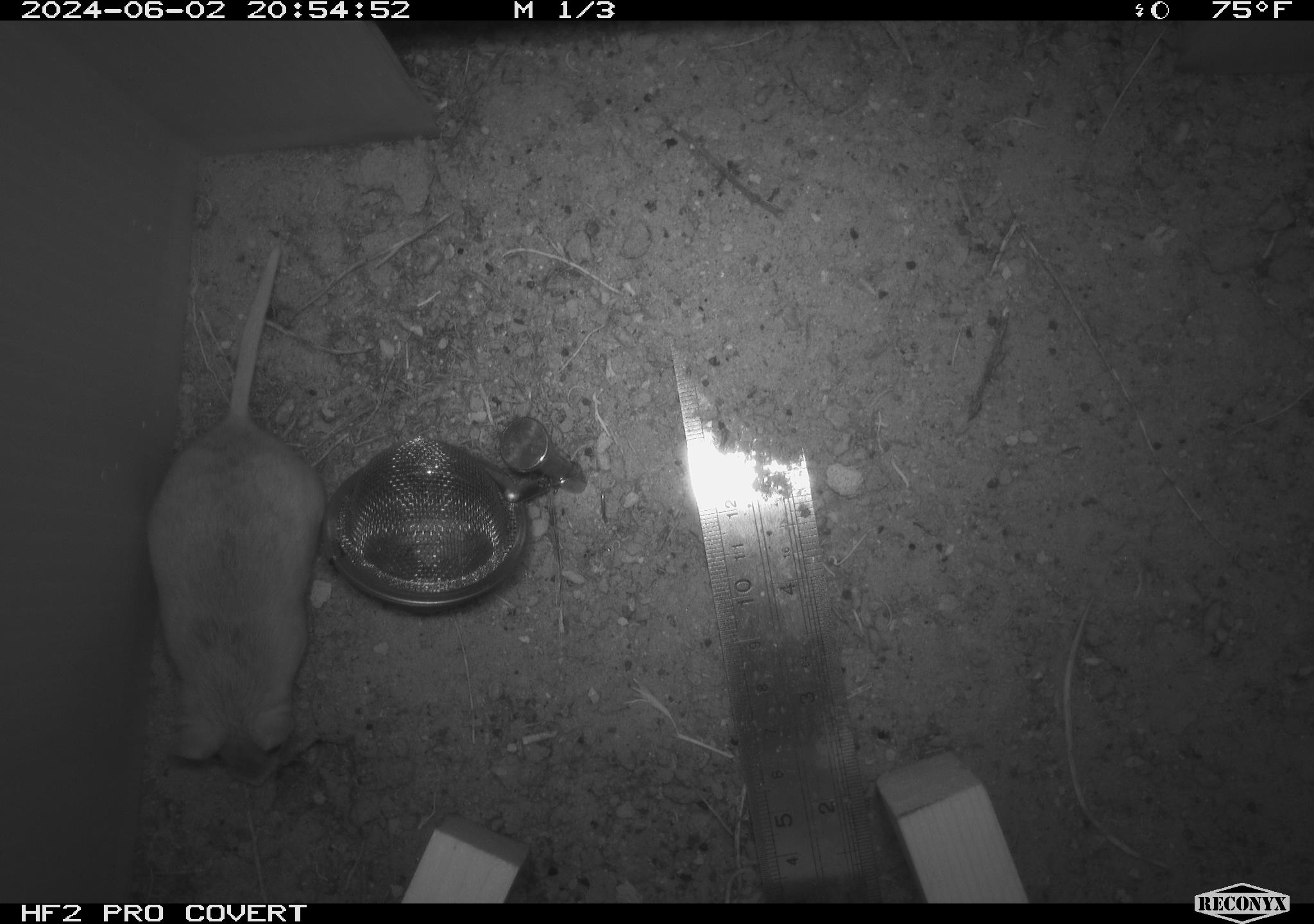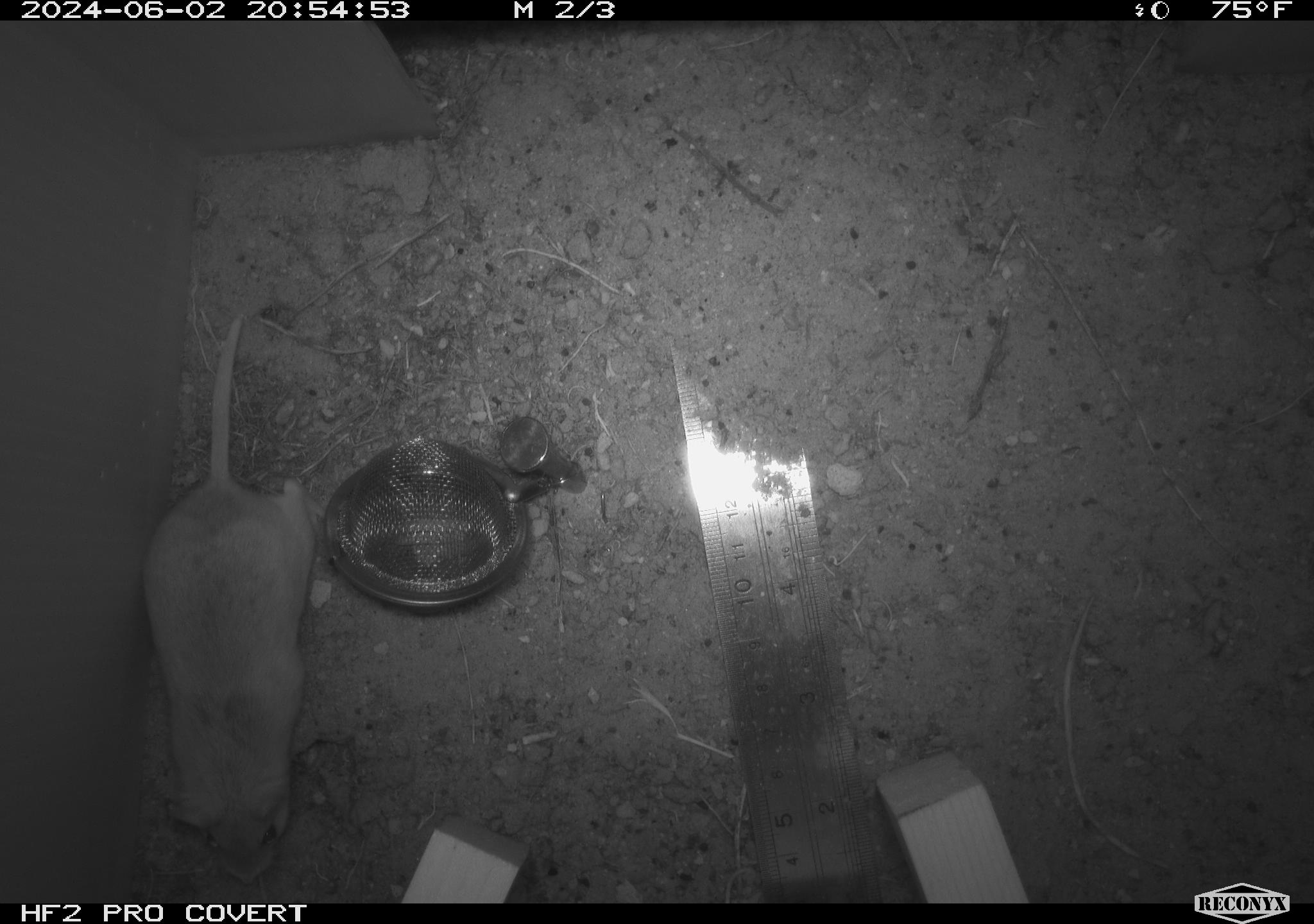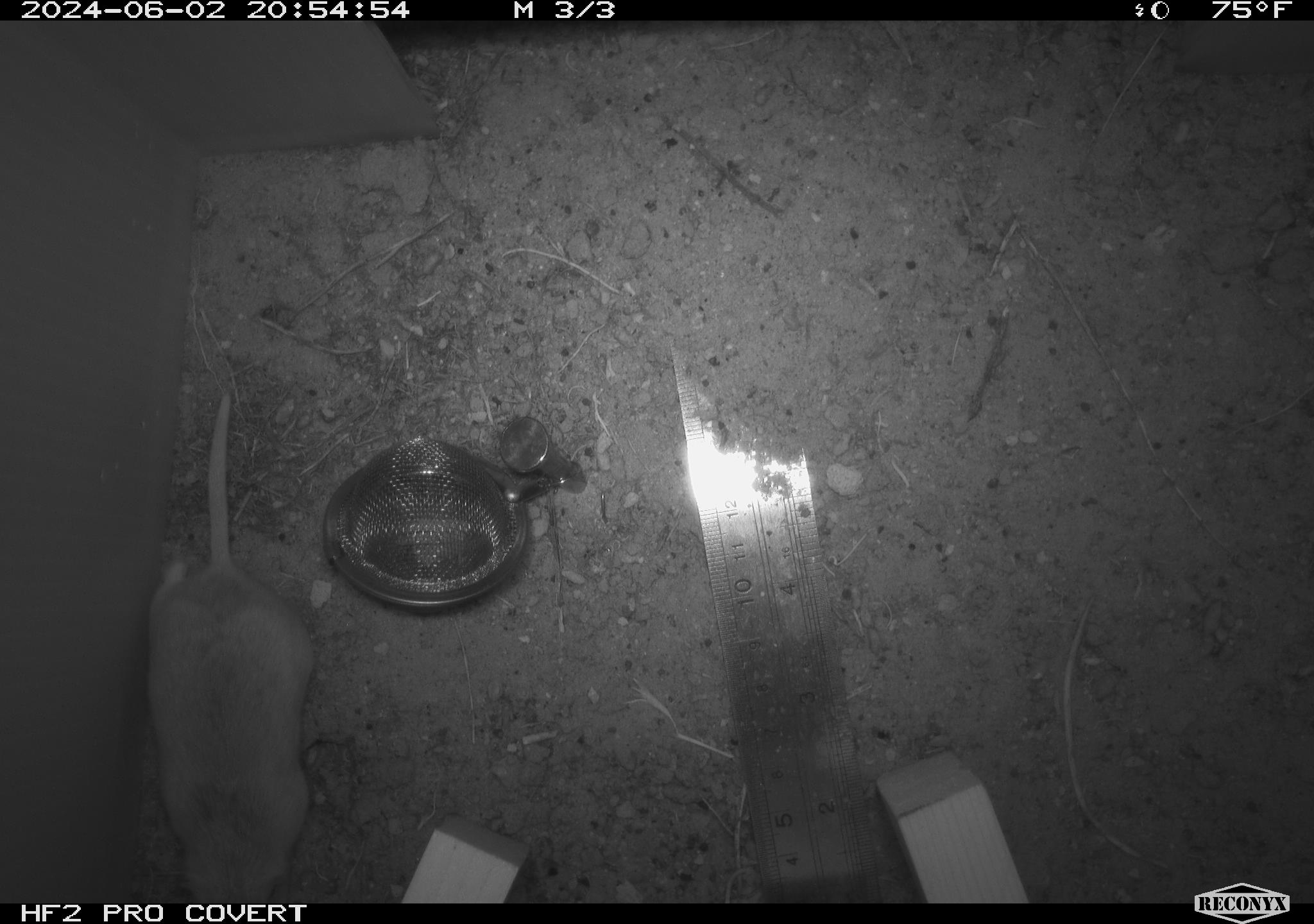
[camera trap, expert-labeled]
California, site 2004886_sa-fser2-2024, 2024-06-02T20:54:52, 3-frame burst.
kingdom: Animalia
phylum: Chordata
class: Mammalia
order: Rodentia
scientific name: Rodentia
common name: rodent